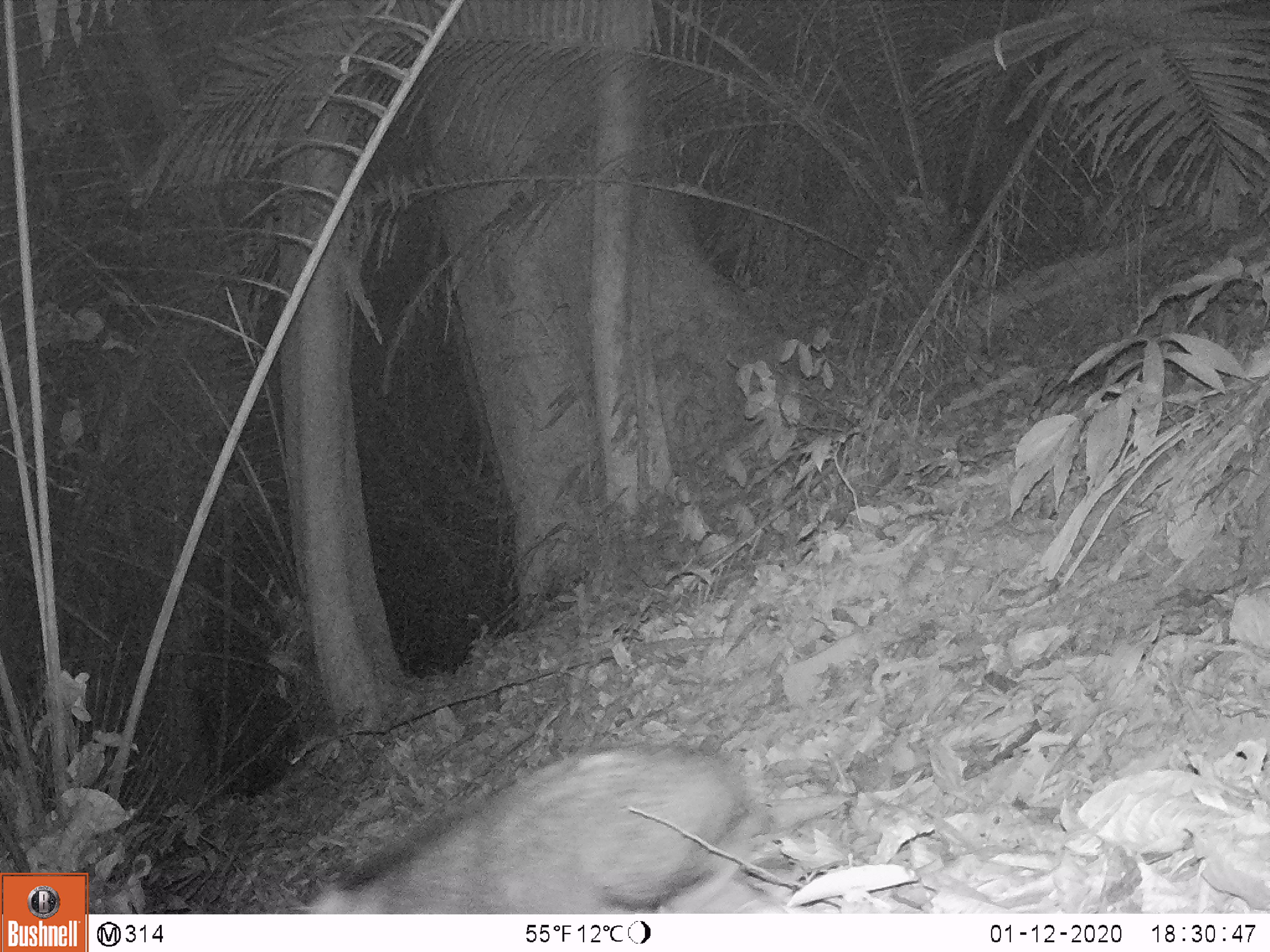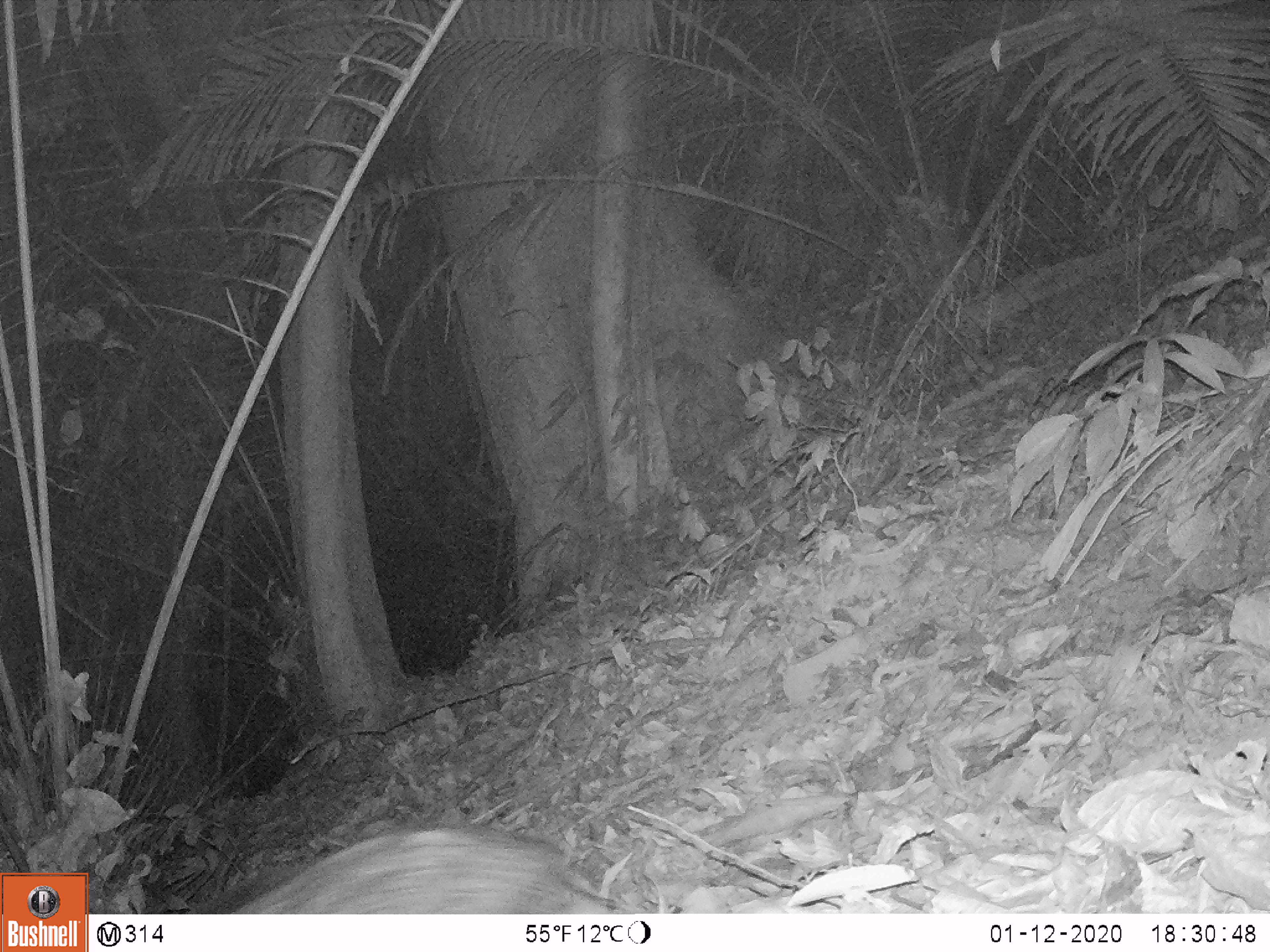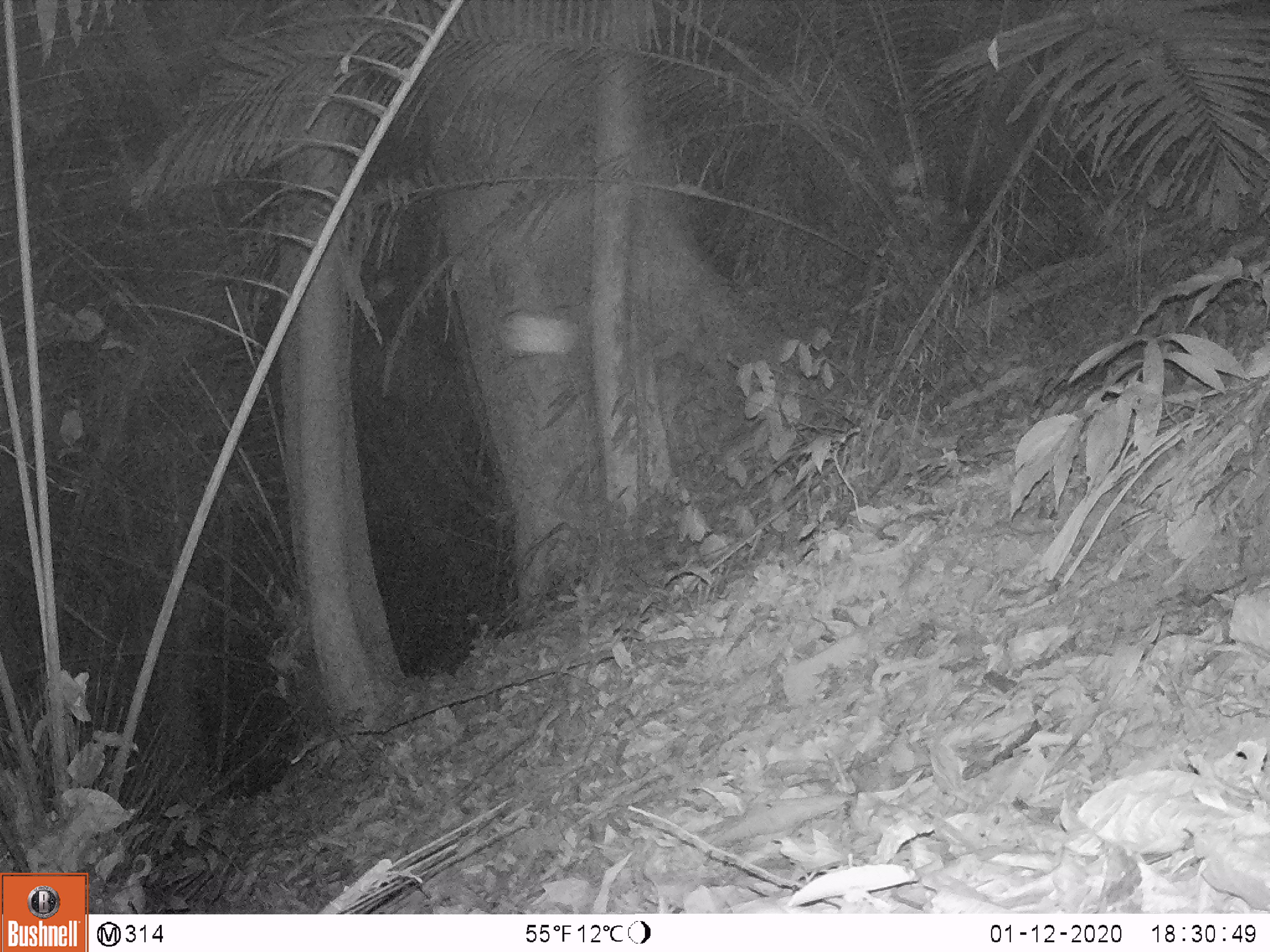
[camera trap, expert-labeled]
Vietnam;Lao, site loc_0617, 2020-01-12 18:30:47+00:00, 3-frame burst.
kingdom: Animalia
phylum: Chordata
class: Mammalia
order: Artiodactyla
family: Suidae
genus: Sus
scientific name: Sus scrofa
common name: eurasian wild pig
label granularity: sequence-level